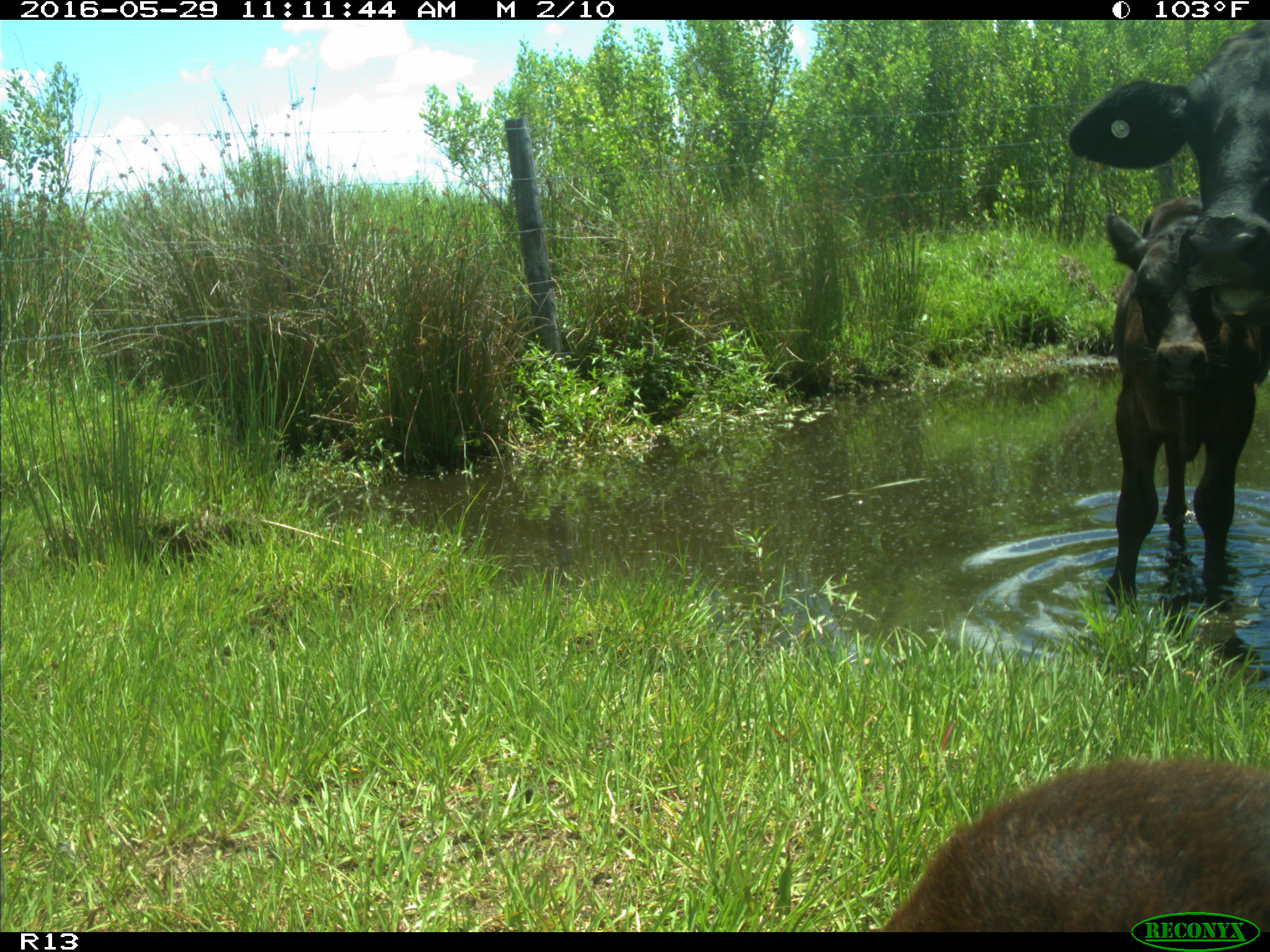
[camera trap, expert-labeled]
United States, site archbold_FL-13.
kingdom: Animalia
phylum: Chordata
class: Mammalia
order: Artiodactyla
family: Bovidae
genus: Bos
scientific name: Bos taurus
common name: domestic cow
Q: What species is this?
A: Bos taurus (domestic cow).